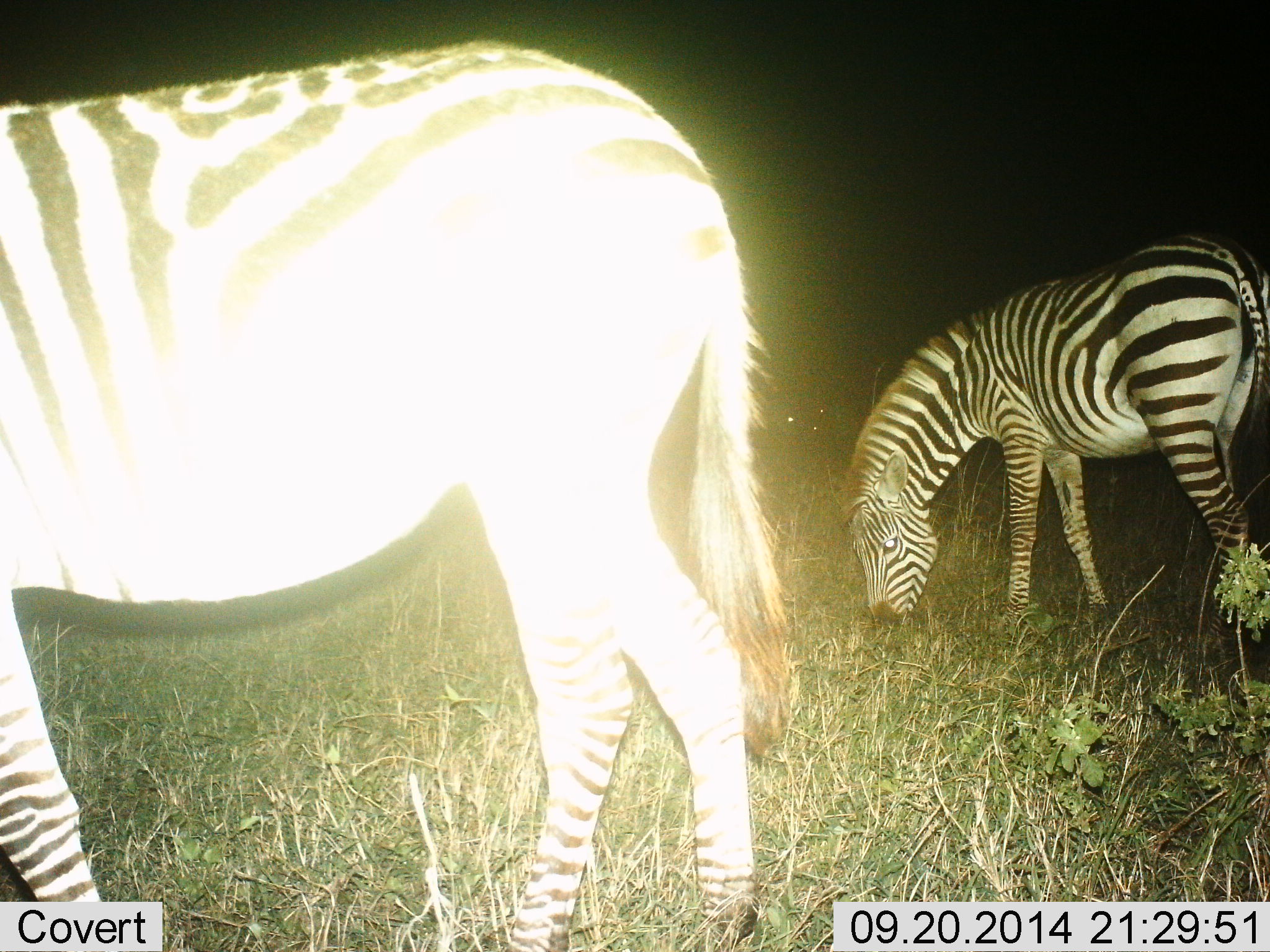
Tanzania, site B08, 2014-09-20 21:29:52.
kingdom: Animalia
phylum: Chordata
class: Mammalia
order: Perissodactyla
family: Equidae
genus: Equus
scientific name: Equus quagga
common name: plains zebra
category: zebra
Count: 2.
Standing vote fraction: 40%.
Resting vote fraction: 0%.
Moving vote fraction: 0%.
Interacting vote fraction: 0%.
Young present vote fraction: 0%.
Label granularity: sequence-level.